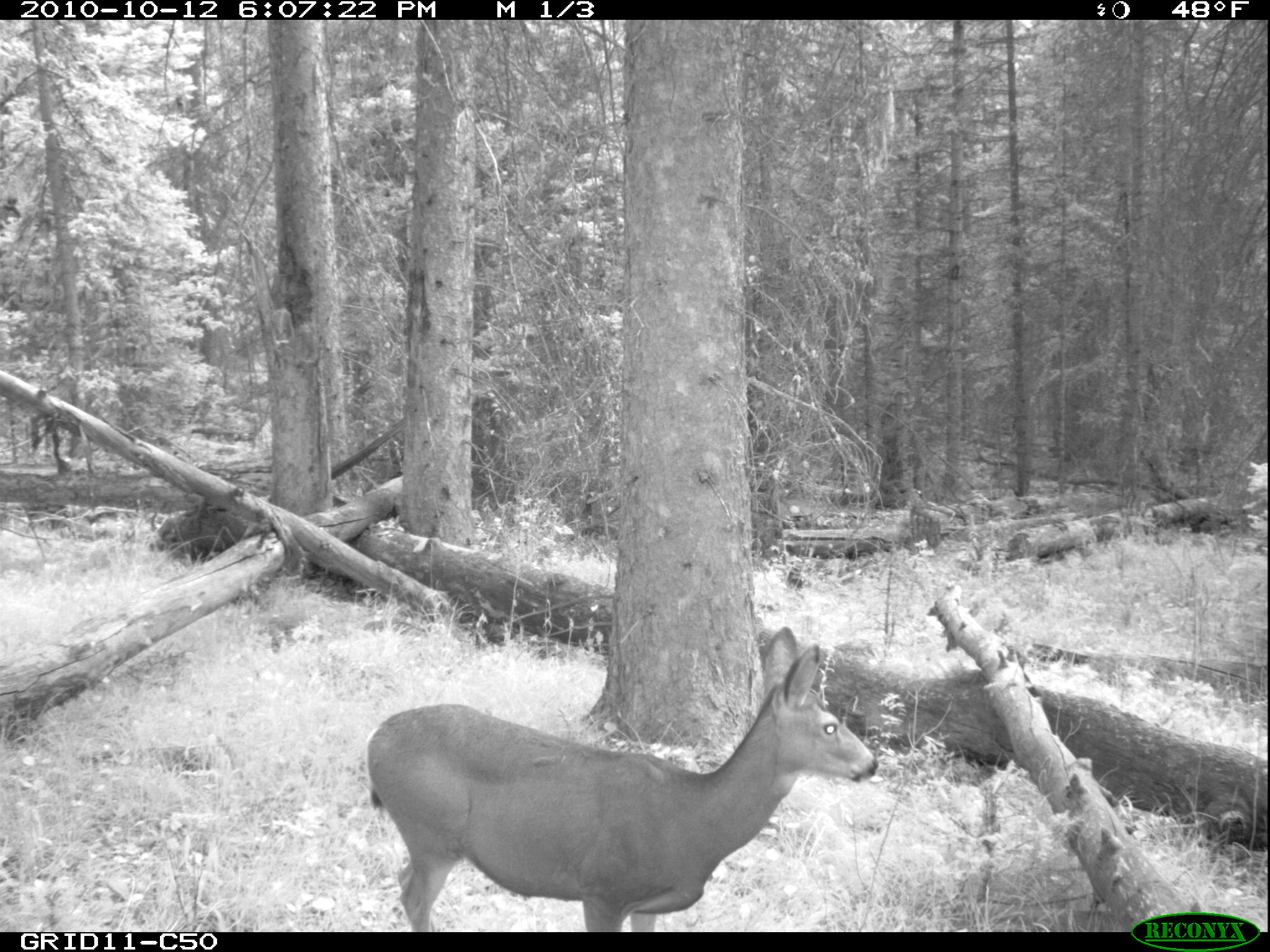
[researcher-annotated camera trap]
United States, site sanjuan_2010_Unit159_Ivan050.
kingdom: Animalia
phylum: Chordata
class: Mammalia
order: Artiodactyla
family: Cervidae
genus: Odocoileus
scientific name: Odocoileus hemionus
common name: mule deer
Odocoileus hemionus (mule deer).